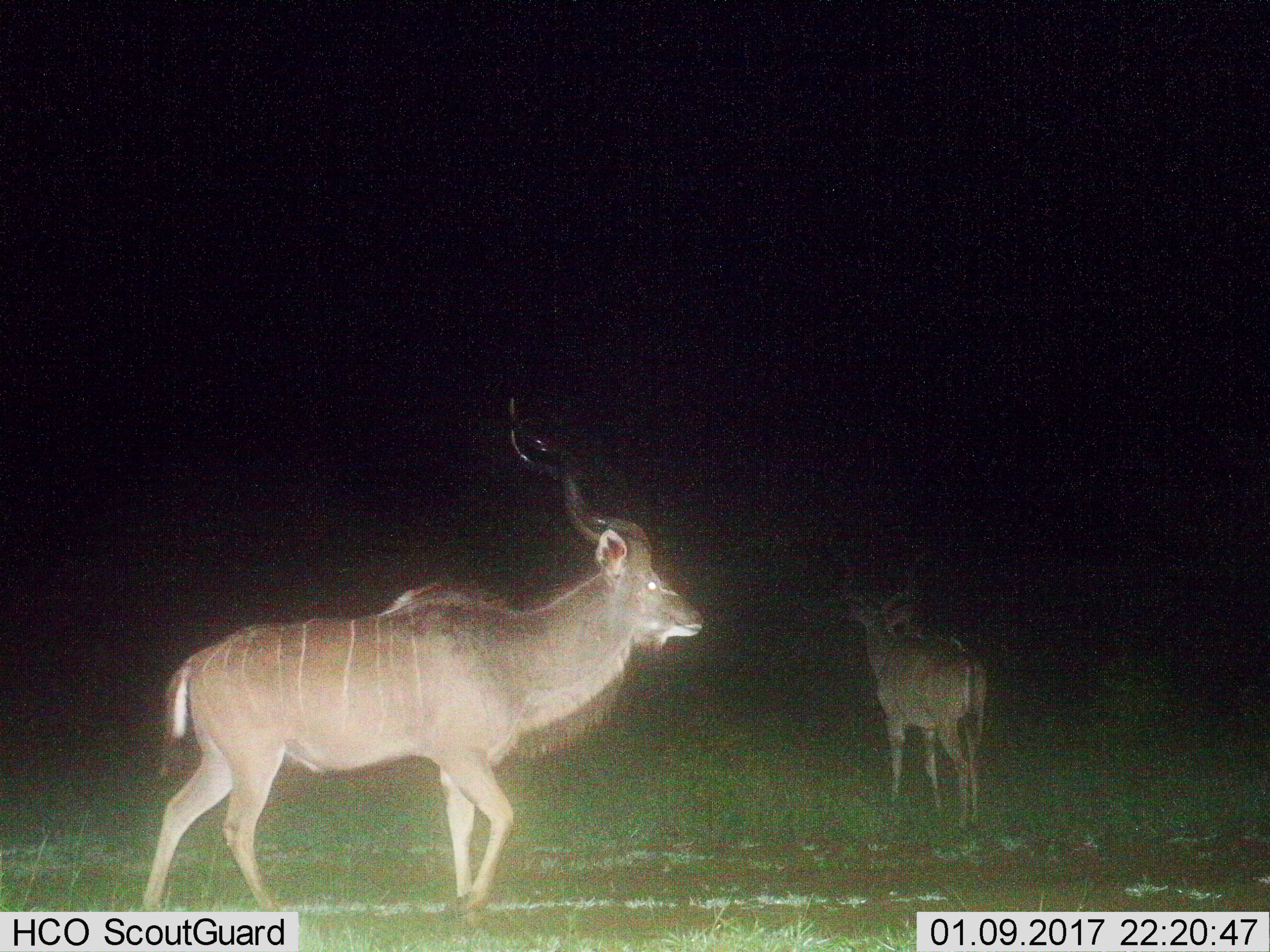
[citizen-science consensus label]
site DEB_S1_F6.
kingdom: Animalia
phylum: Chordata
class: Mammalia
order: Artiodactyla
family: Bovidae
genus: Tragelaphus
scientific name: Tragelaphus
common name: kudu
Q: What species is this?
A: Kudu (Tragelaphus).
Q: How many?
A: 2.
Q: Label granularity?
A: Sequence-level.